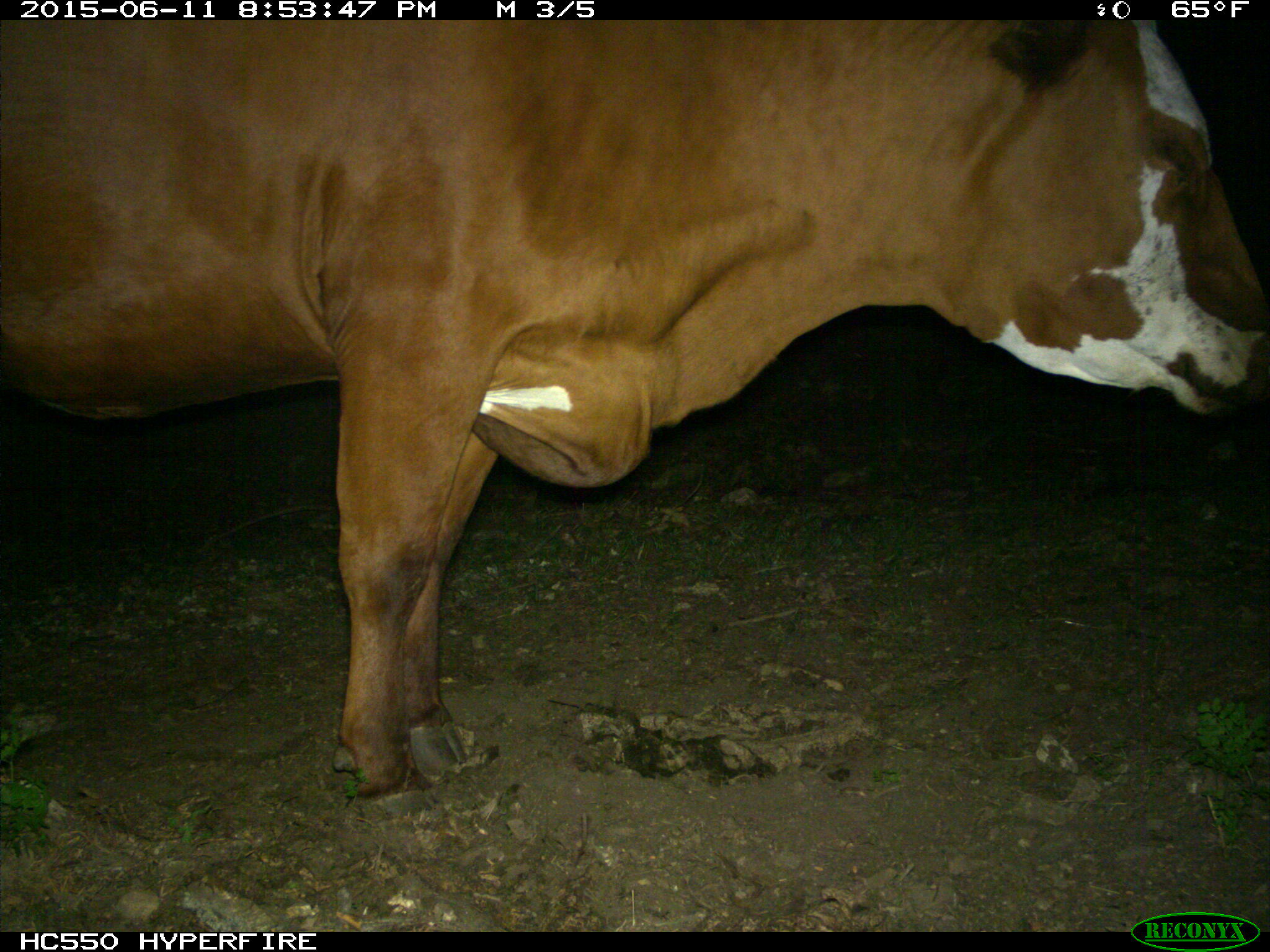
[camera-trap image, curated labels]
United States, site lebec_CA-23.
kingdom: Animalia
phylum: Chordata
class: Mammalia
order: Artiodactyla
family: Bovidae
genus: Bos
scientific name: Bos taurus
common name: domestic cow